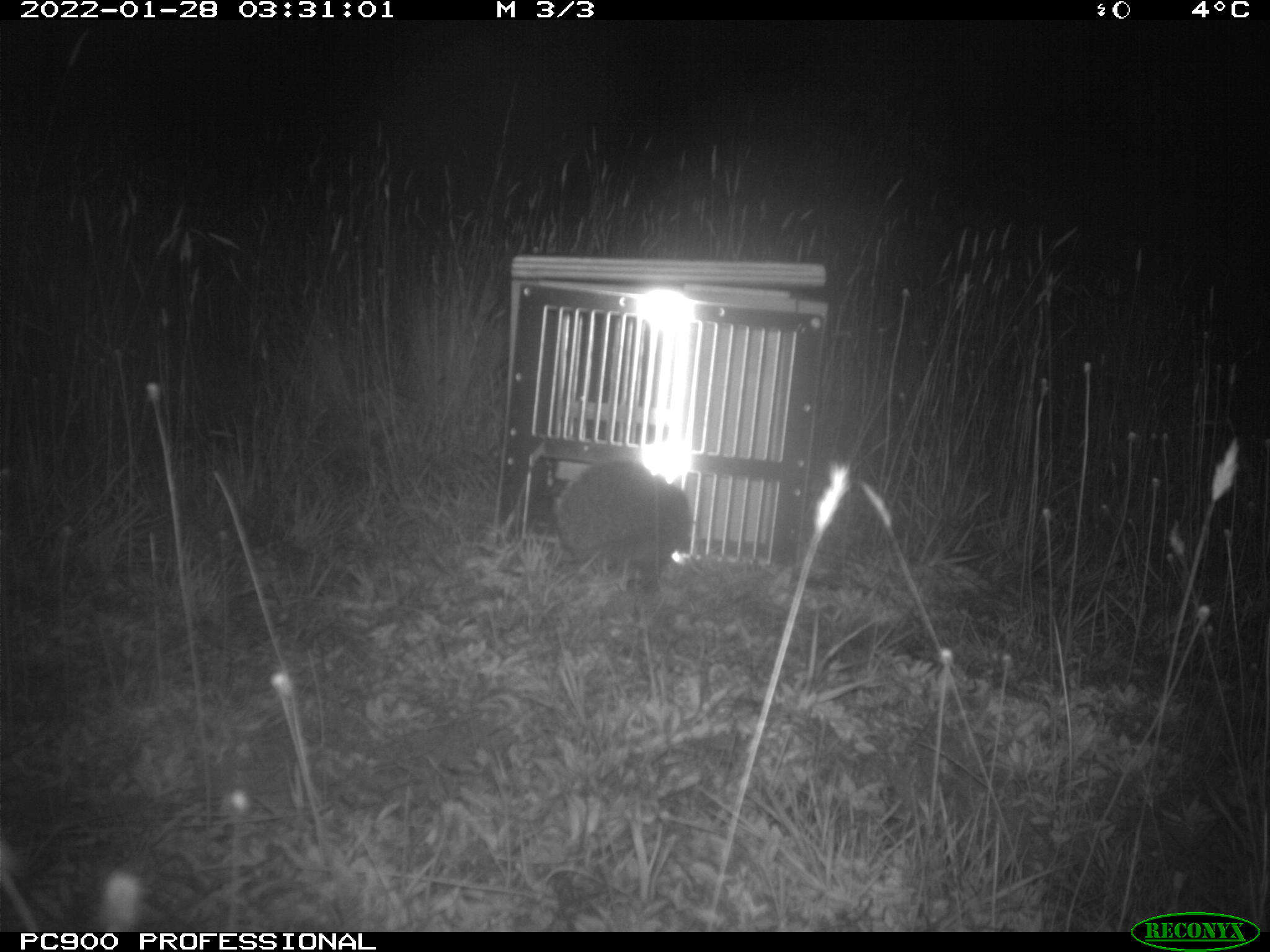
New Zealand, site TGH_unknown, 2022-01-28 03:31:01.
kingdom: Animalia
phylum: Chordata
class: Mammalia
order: Eulipotyphla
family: Erinaceidae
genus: Erinaceus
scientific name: Erinaceus europaeus europaeus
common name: european hedgehog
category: hedgehog